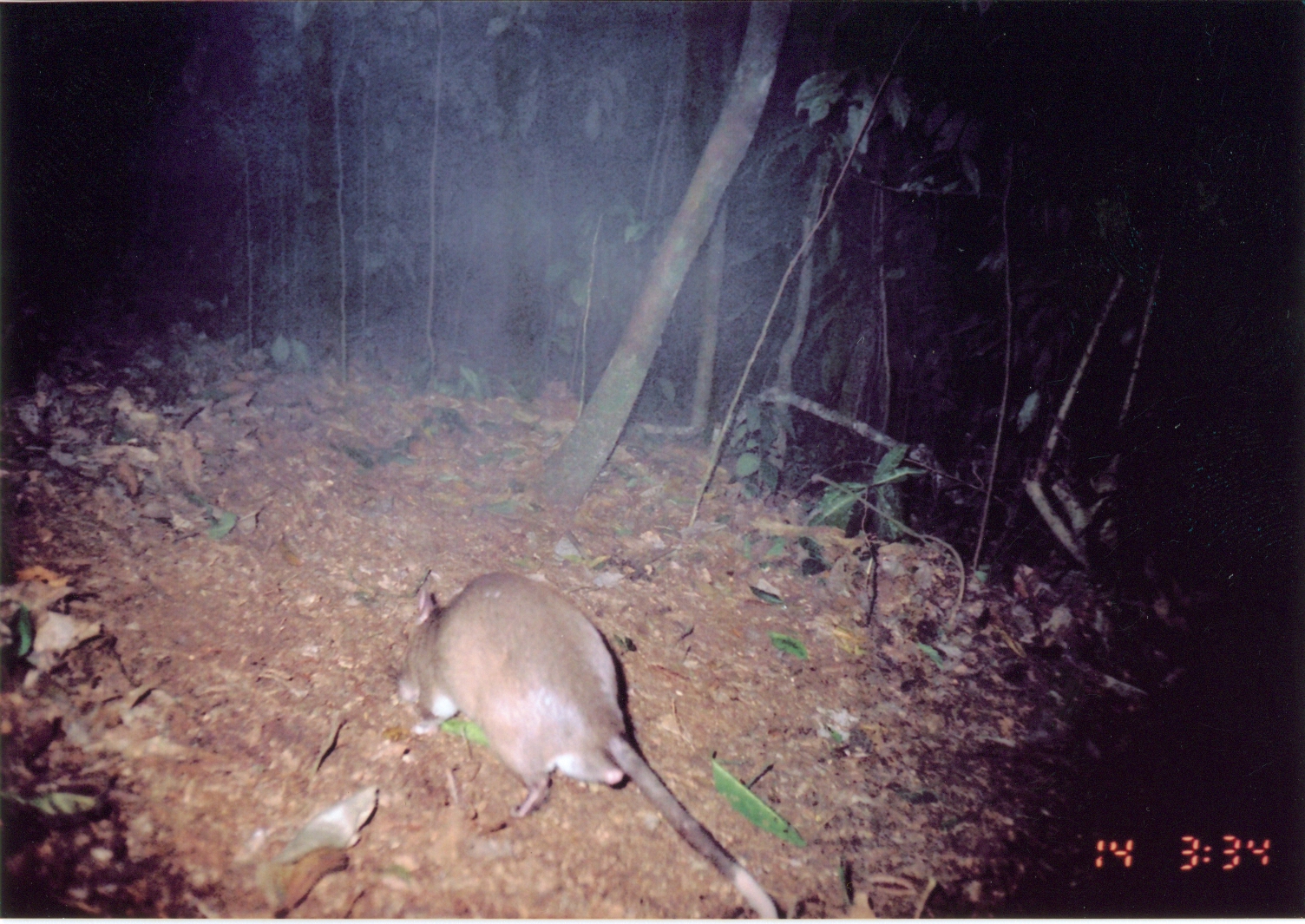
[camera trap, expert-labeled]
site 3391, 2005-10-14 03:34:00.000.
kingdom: Animalia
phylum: Chordata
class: Mammalia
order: Rodentia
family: Nesomyidae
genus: Cricetomys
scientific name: Cricetomys gambianus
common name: african giant pouched rat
Cricetomys gambianus (african giant pouched rat), count 1.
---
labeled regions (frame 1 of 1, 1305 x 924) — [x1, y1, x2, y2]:
cricetomys gambianus: [393, 566, 781, 920]